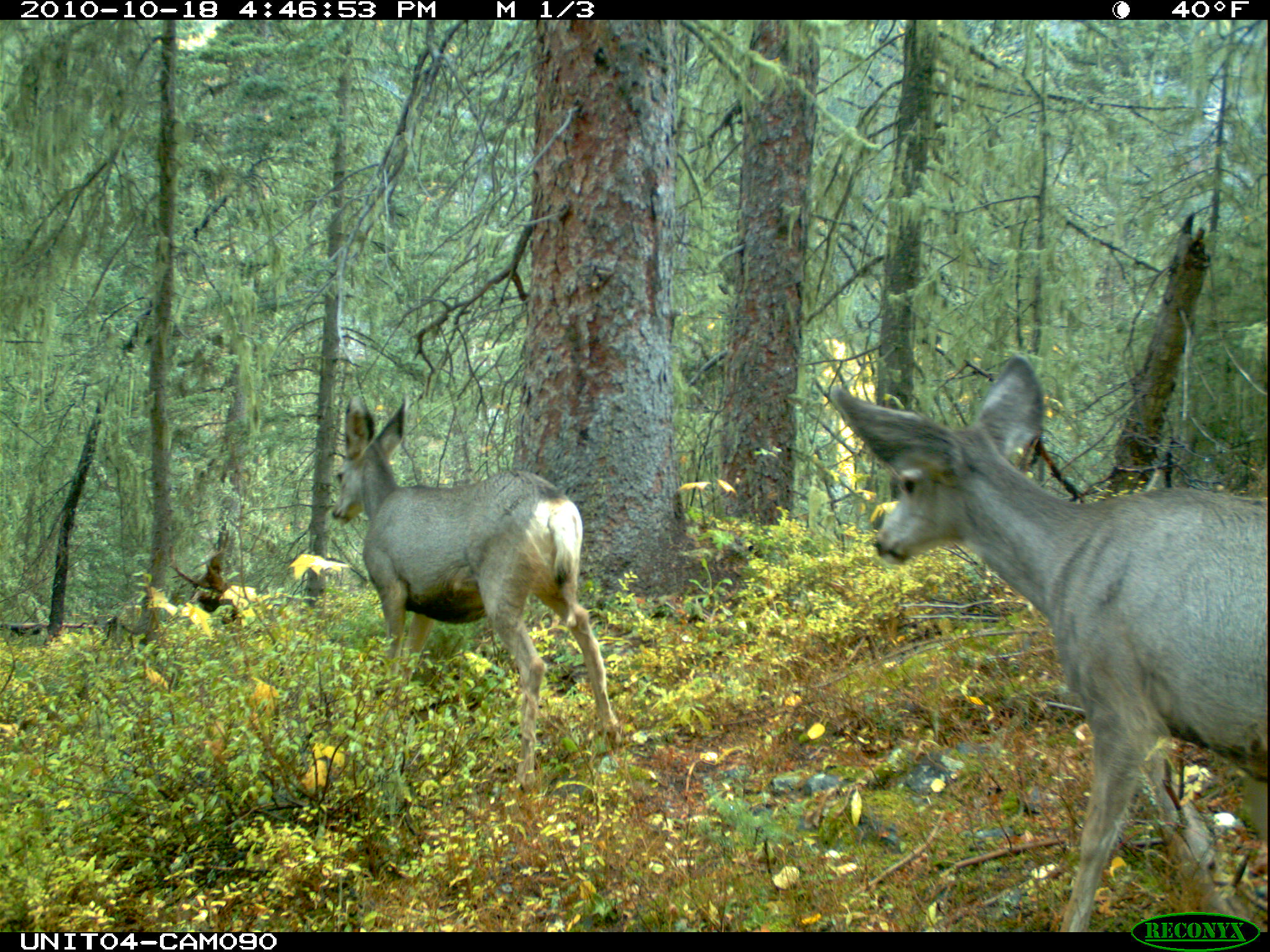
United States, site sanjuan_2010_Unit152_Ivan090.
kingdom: Animalia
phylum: Chordata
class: Mammalia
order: Artiodactyla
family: Cervidae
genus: Odocoileus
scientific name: Odocoileus hemionus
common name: mule deer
Odocoileus hemionus (mule deer).